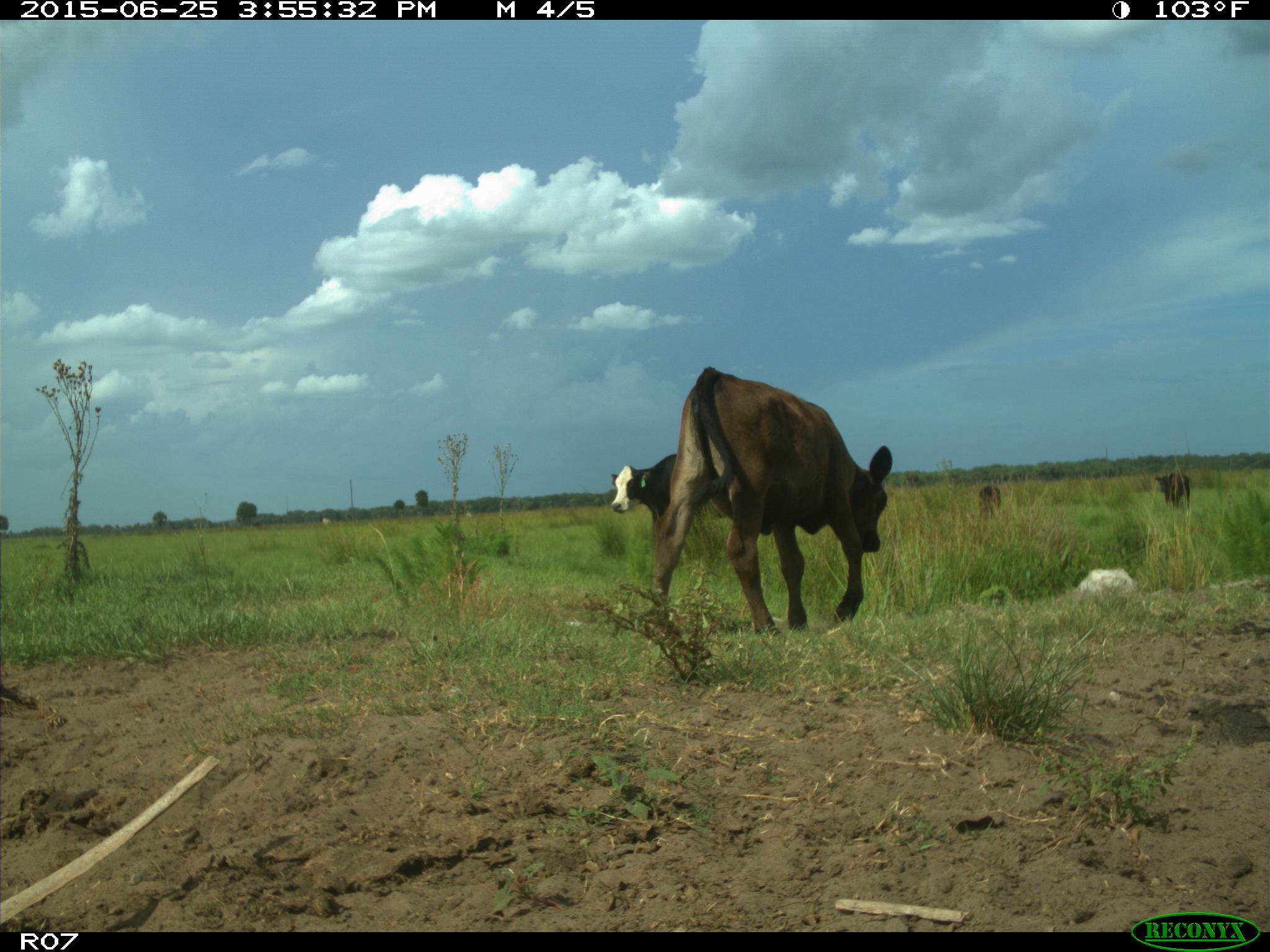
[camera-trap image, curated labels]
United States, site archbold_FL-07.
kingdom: Animalia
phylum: Chordata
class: Mammalia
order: Artiodactyla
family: Bovidae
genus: Bos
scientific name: Bos taurus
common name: domestic cow